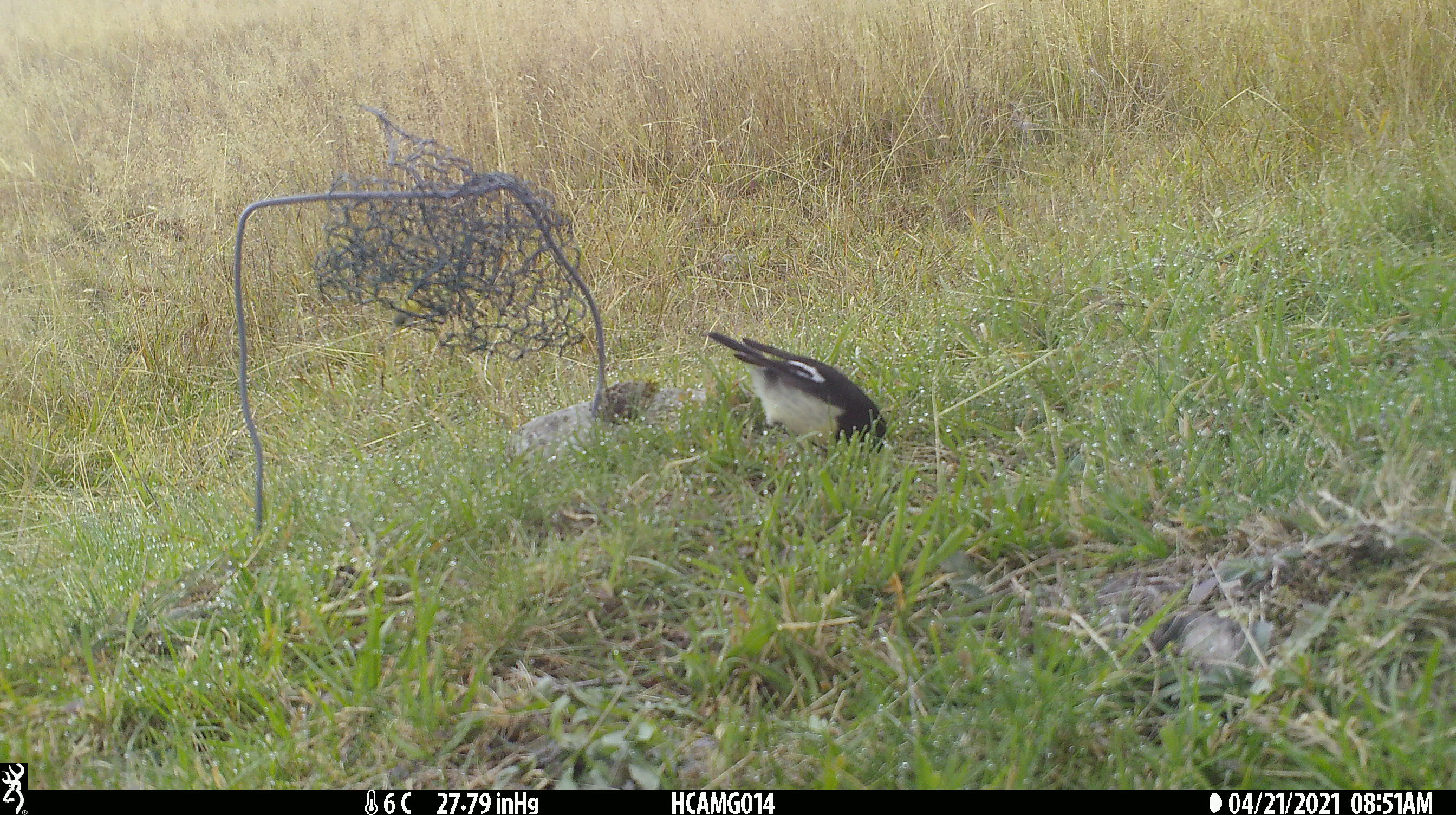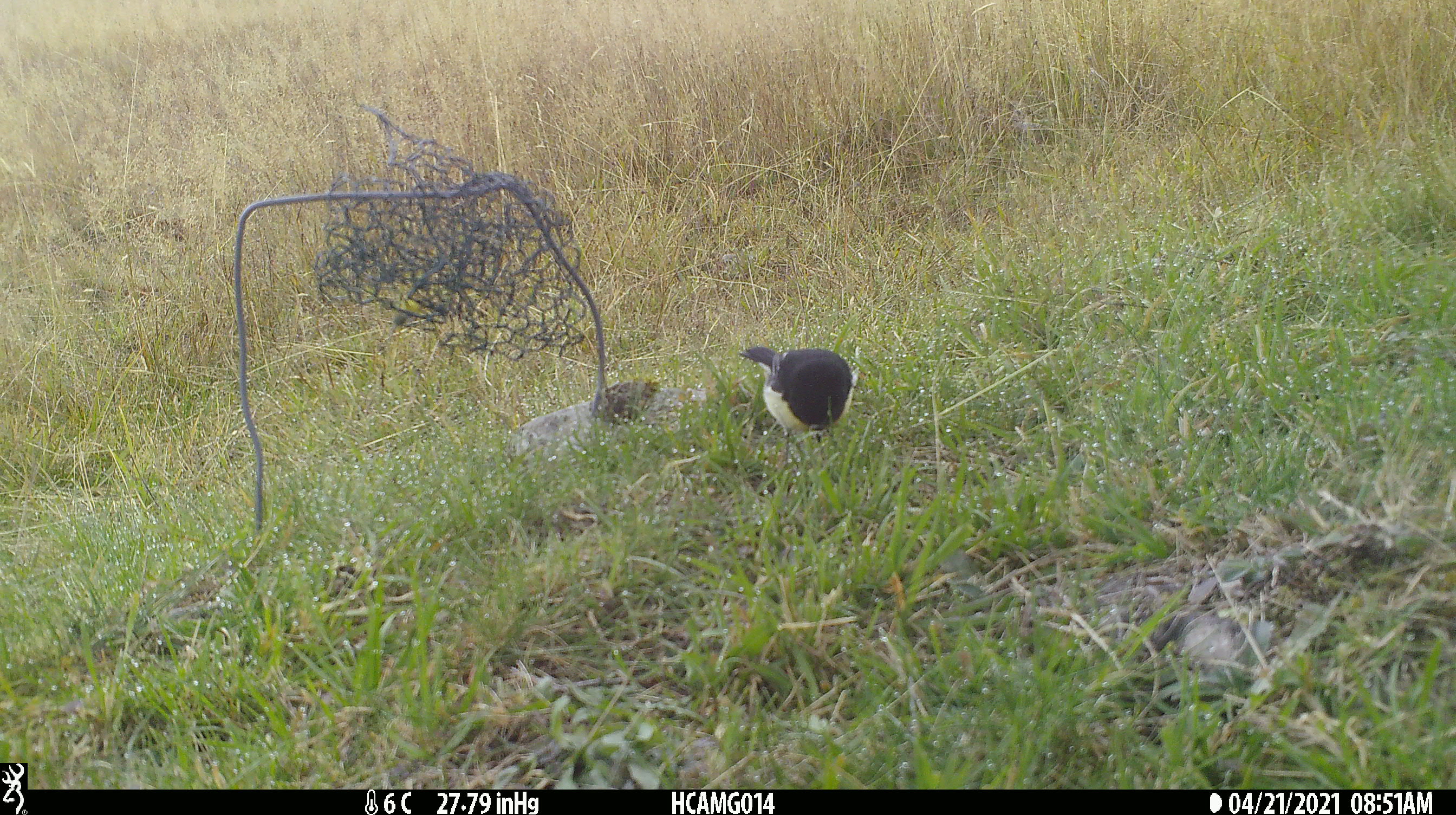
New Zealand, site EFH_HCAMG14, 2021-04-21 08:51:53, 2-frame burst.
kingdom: Animalia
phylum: Chordata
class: Aves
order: Passeriformes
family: Petroicidae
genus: Petroica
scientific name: Petroica macrocephala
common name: tomtit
Tomtit (Petroica macrocephala).